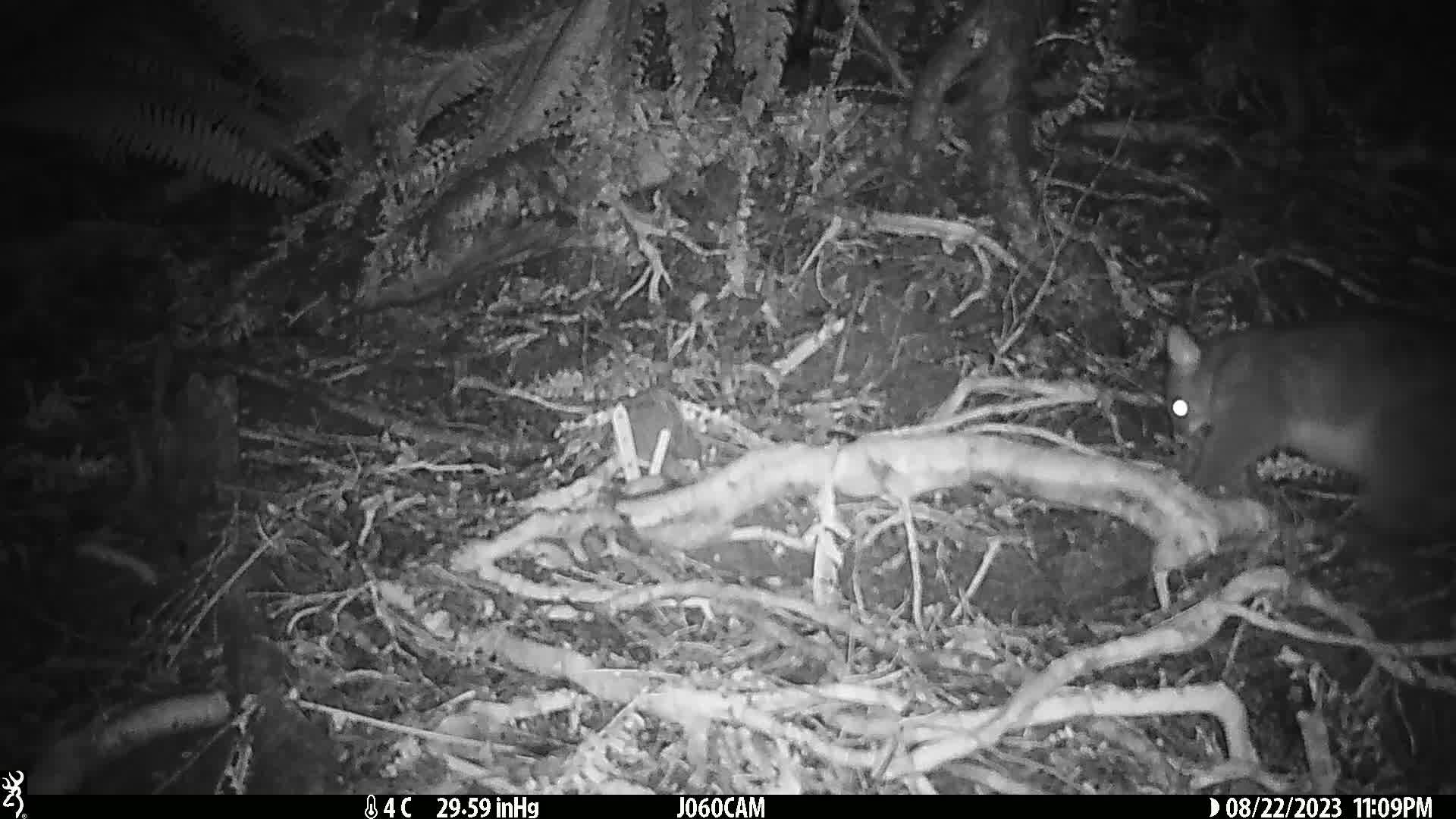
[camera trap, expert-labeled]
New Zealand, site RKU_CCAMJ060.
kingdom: Animalia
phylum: Chordata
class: Mammalia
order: Diprotodontia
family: Phalangeridae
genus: Trichosurus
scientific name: Trichosurus vulpecula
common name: common brushtail possum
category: possum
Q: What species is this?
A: Possum (common brushtail possum) (Trichosurus vulpecula).